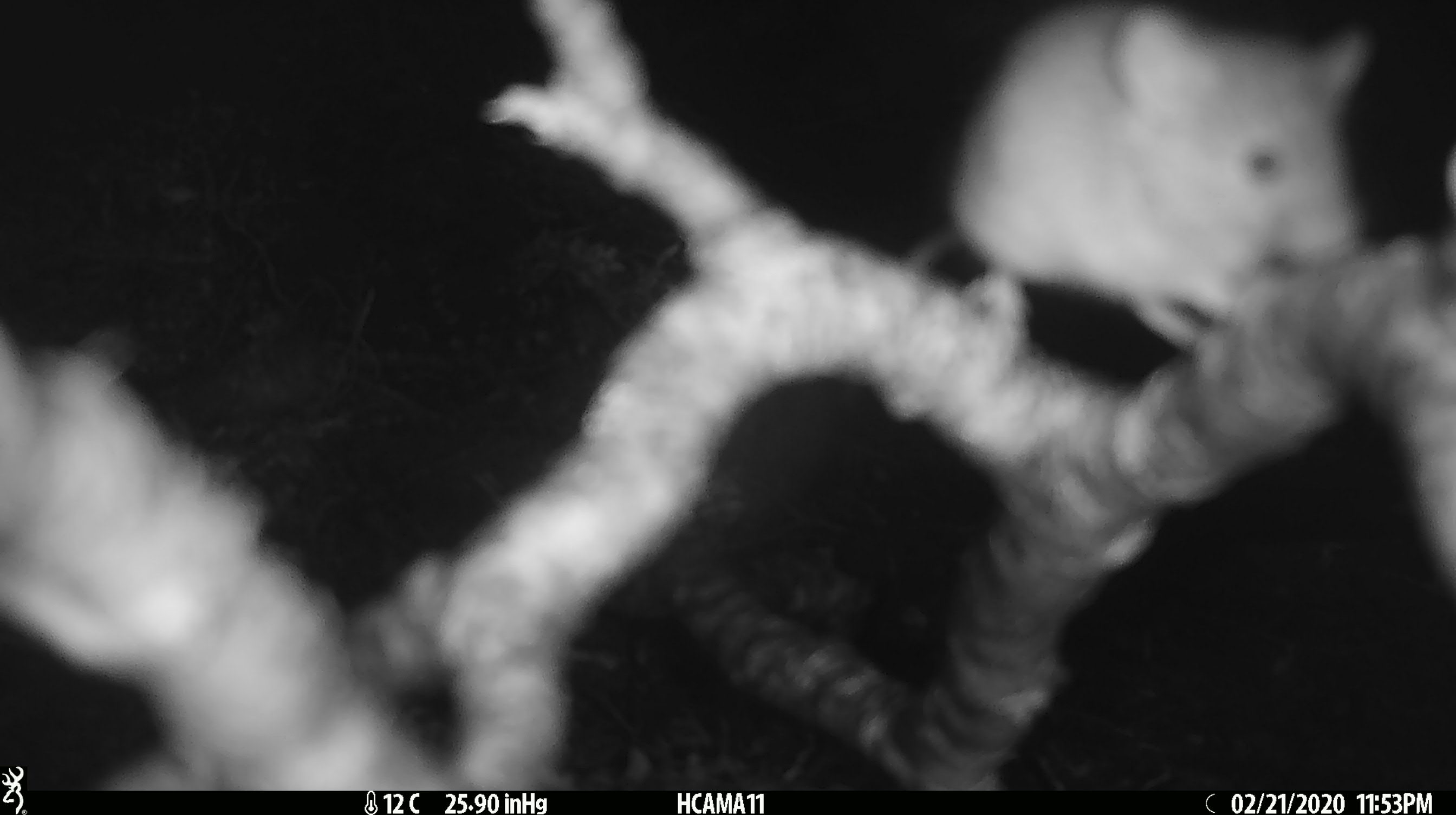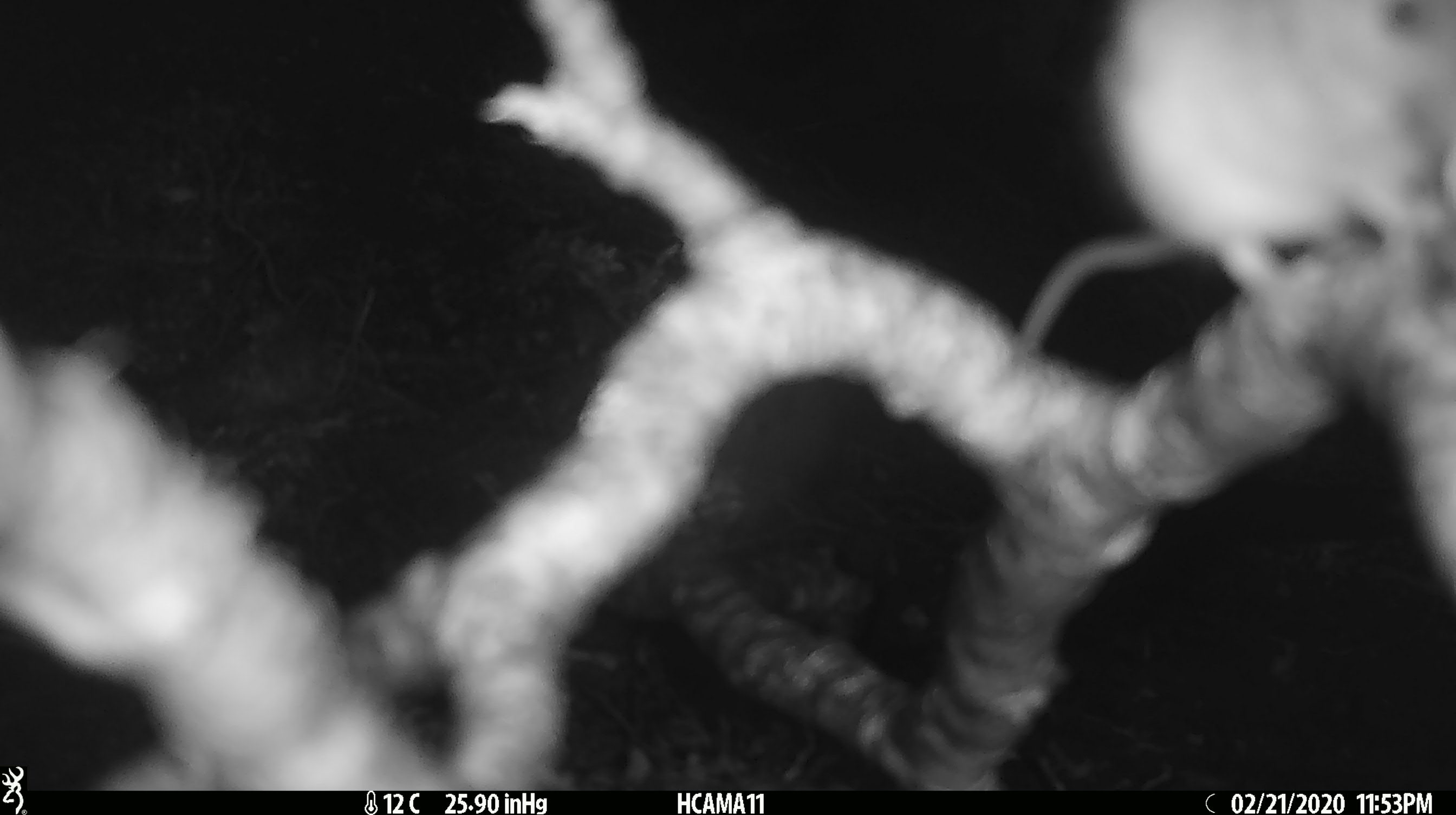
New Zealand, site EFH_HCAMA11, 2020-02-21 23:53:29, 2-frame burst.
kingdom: Animalia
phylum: Chordata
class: Mammalia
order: Rodentia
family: Muridae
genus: Mus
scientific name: Mus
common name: mouse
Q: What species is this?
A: Mouse (Mus).